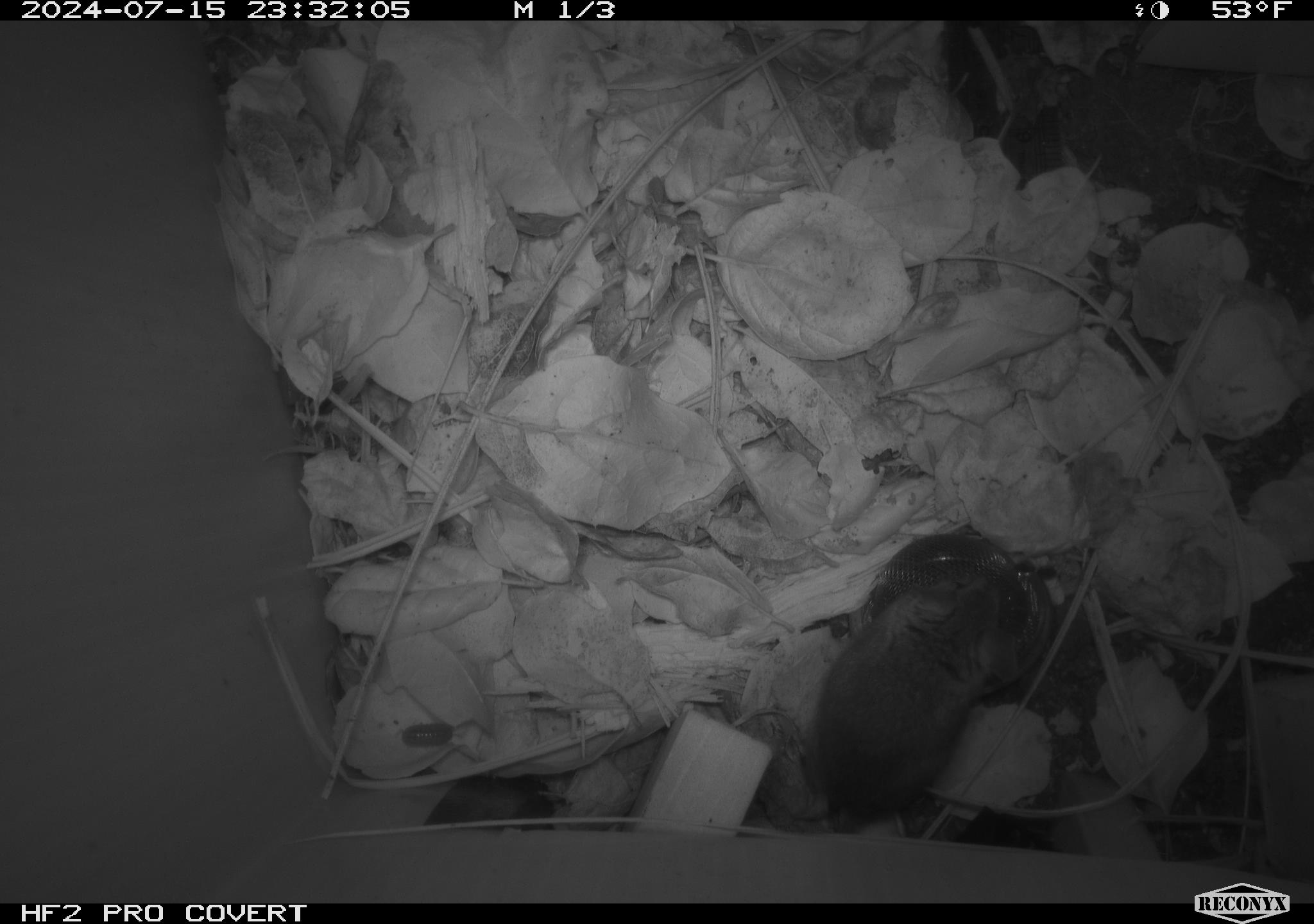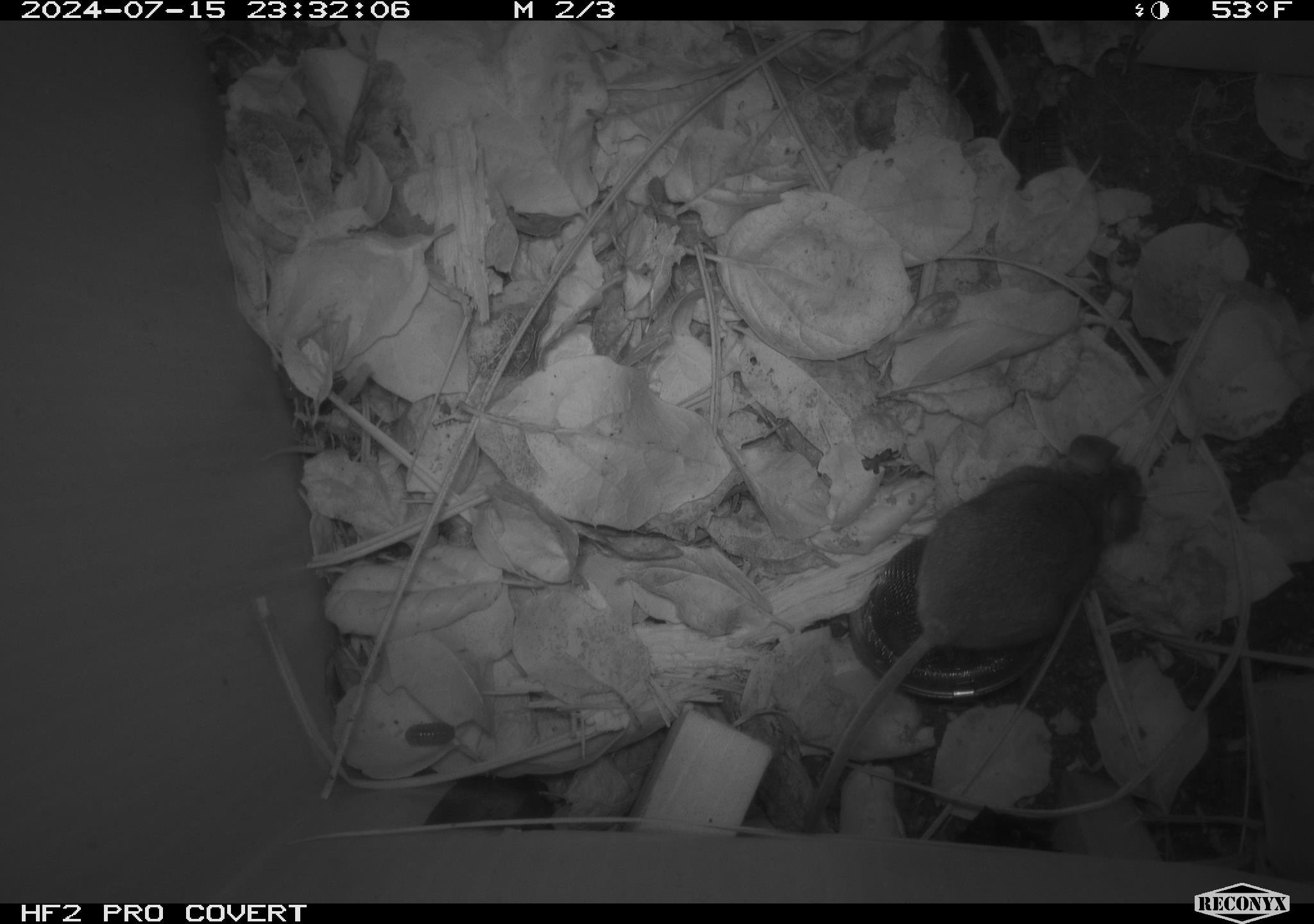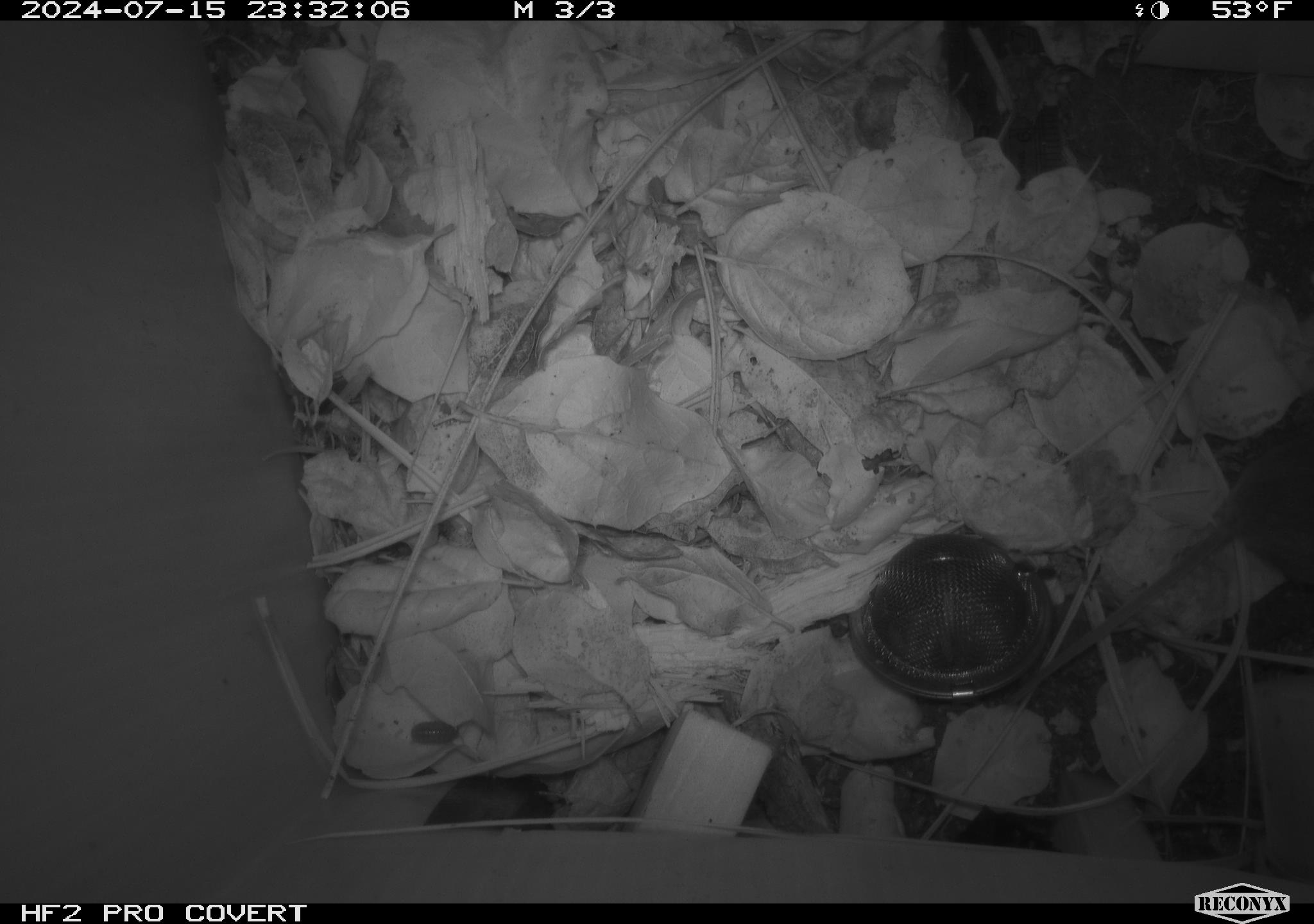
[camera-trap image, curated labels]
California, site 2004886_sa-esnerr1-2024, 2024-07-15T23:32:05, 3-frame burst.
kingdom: Animalia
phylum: Chordata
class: Mammalia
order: Rodentia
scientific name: Rodentia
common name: rodent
Rodent (Rodentia).